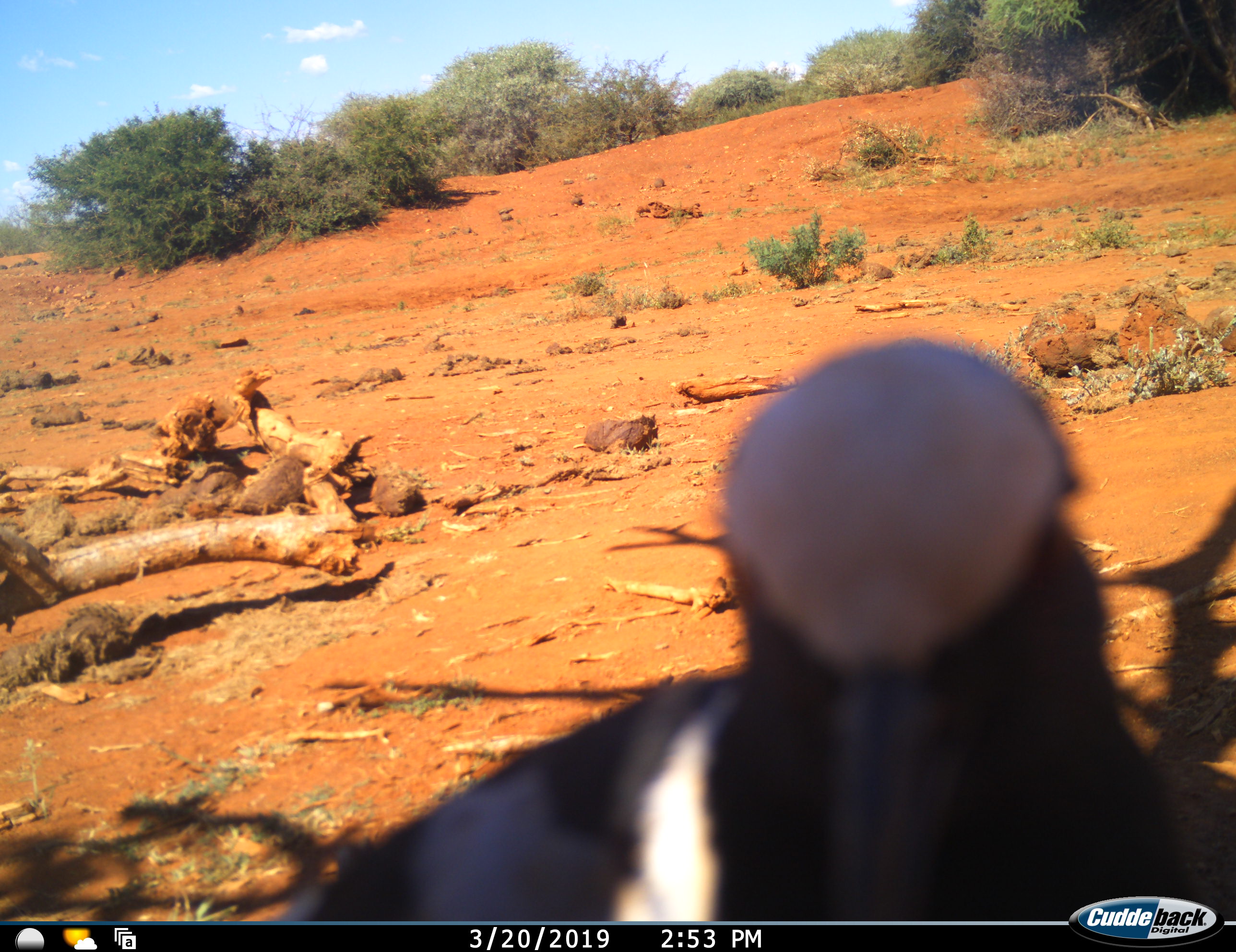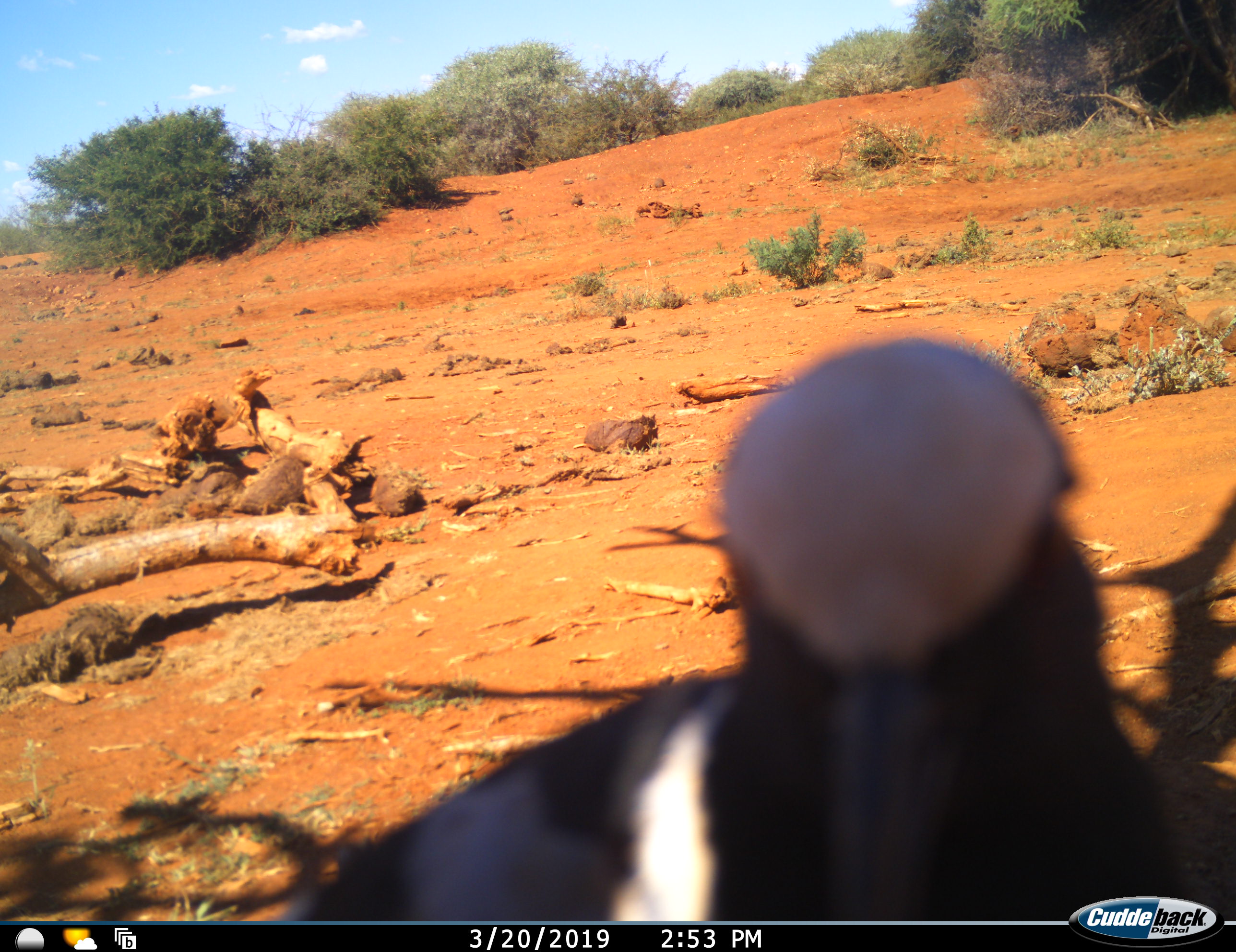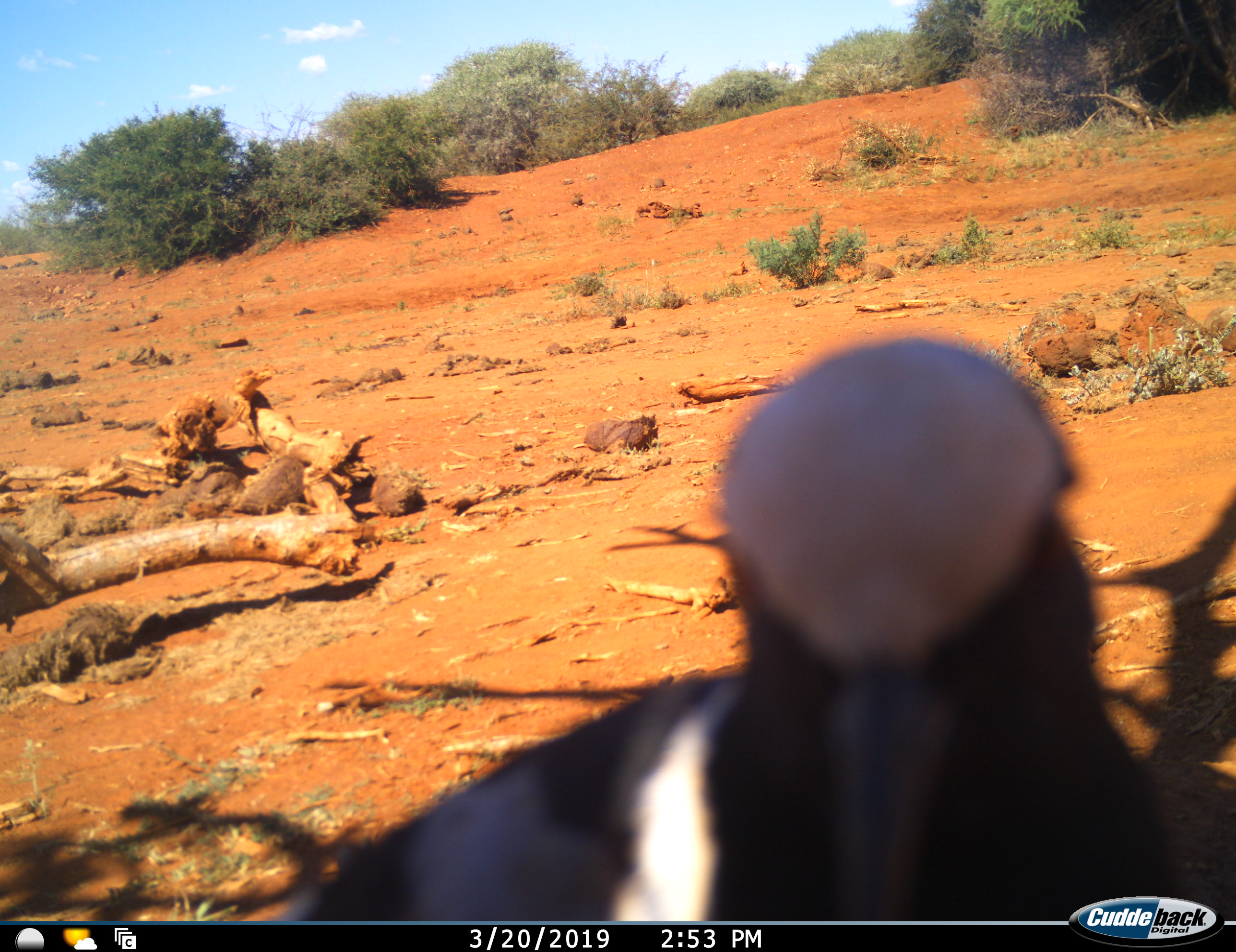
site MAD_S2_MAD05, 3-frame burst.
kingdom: Animalia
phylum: Chordata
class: Aves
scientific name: Aves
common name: bird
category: birdother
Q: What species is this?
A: Birdother (bird) (Aves).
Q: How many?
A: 1.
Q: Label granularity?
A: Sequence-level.